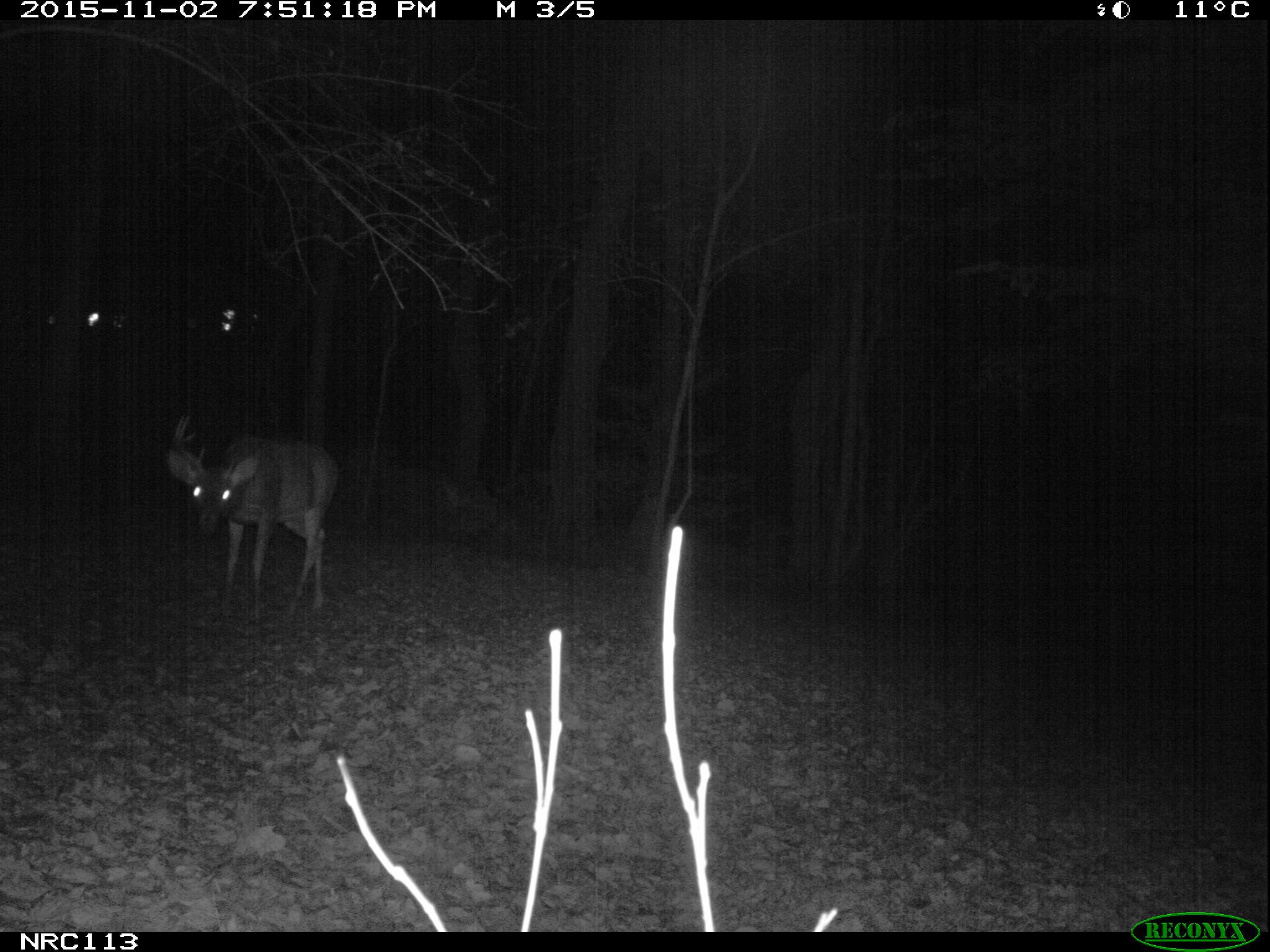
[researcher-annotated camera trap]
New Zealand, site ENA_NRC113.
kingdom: Animalia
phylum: Chordata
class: Mammalia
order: Artiodactyla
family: Cervidae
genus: Odocoileus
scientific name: Odocoileus virginianus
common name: white-tailed deer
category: white tailed deer